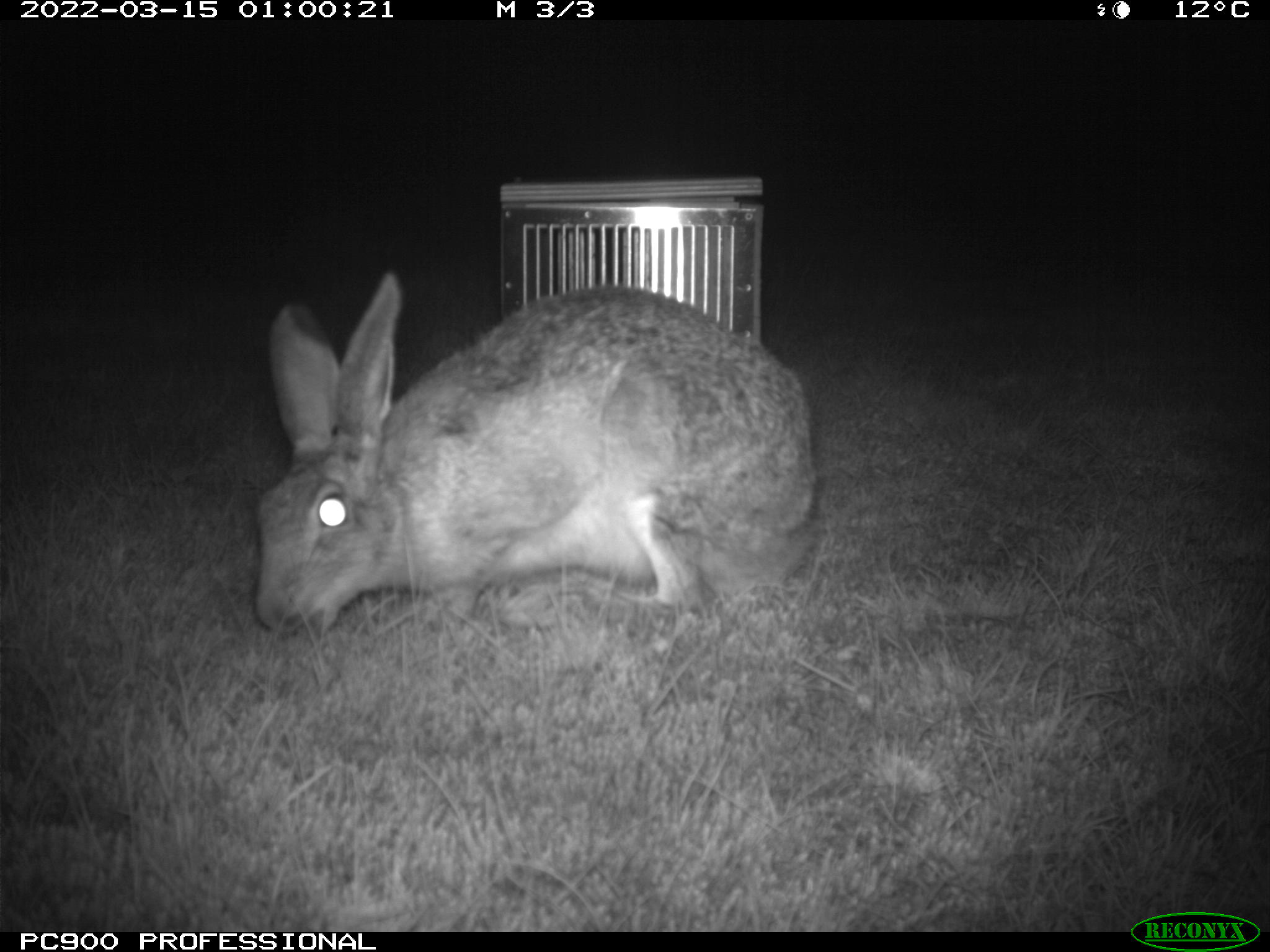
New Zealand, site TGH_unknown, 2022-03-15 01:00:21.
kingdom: Animalia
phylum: Chordata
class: Mammalia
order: Lagomorpha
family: Leporidae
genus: Lepus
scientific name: Lepus europaeus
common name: brown hare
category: hare